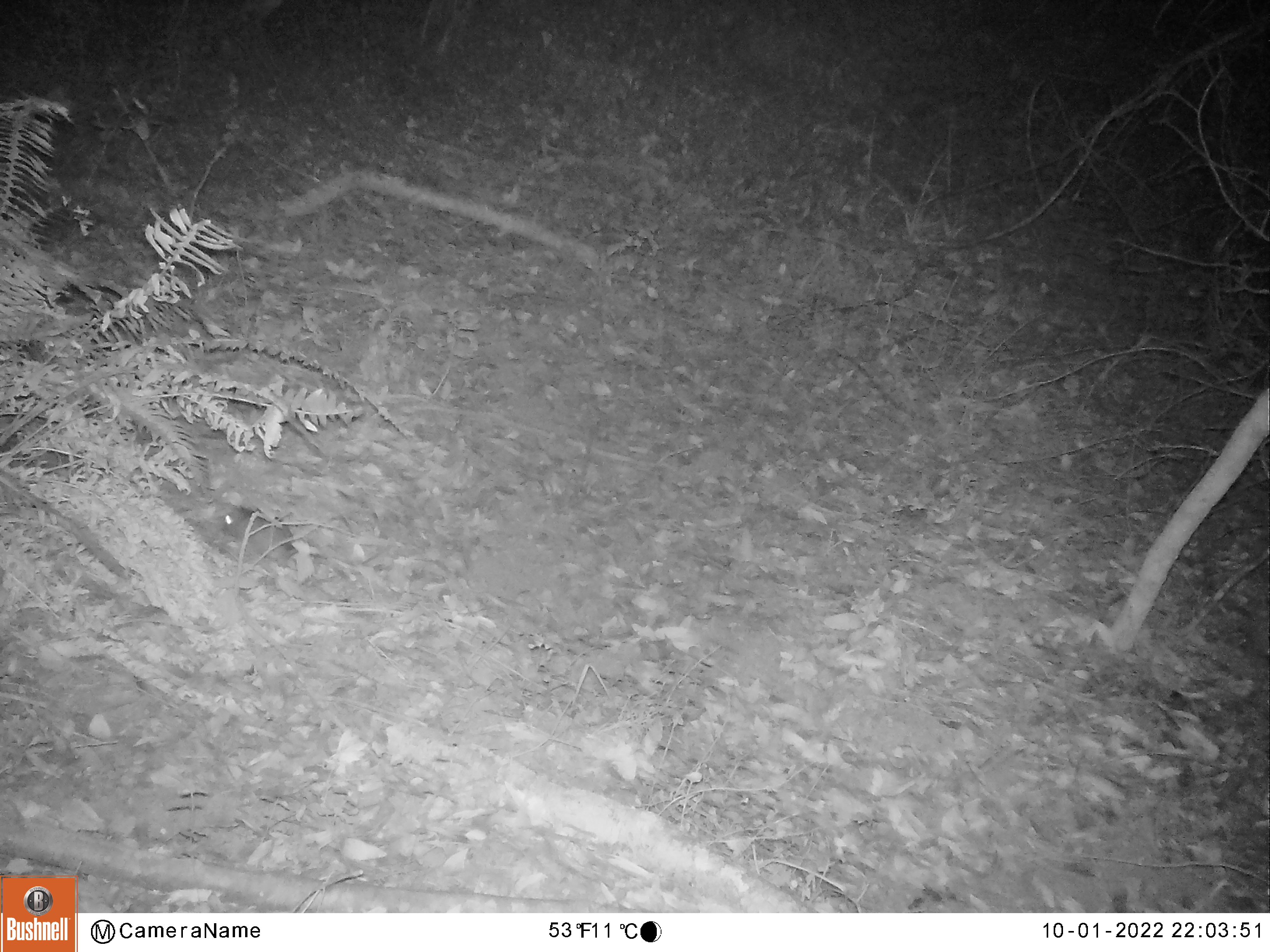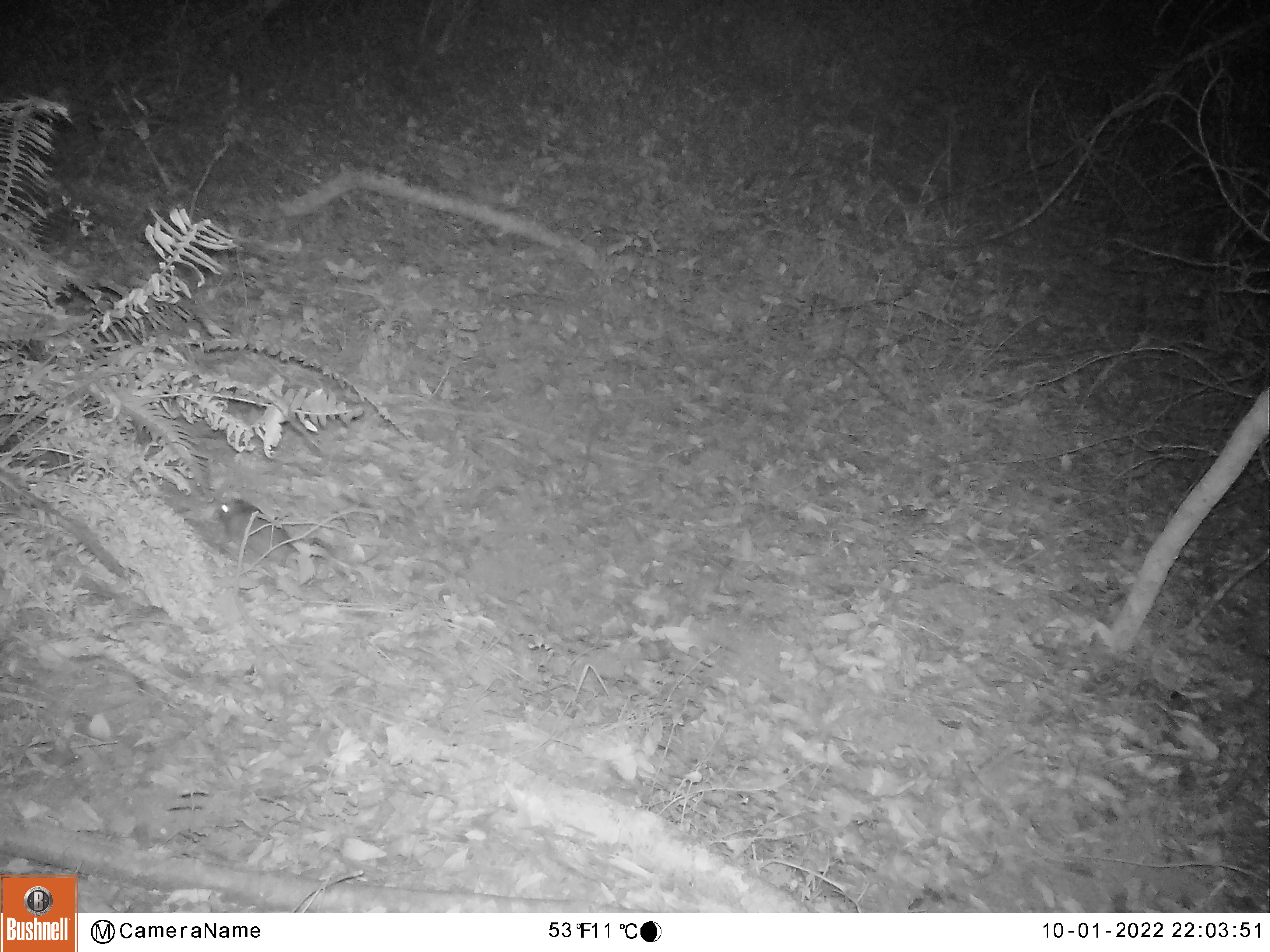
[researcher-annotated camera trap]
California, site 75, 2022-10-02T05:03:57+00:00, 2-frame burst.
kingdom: Animalia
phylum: Chordata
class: Mammalia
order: Rodentia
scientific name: Rodentia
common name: mouse or rat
Mouse or rat (Rodentia).